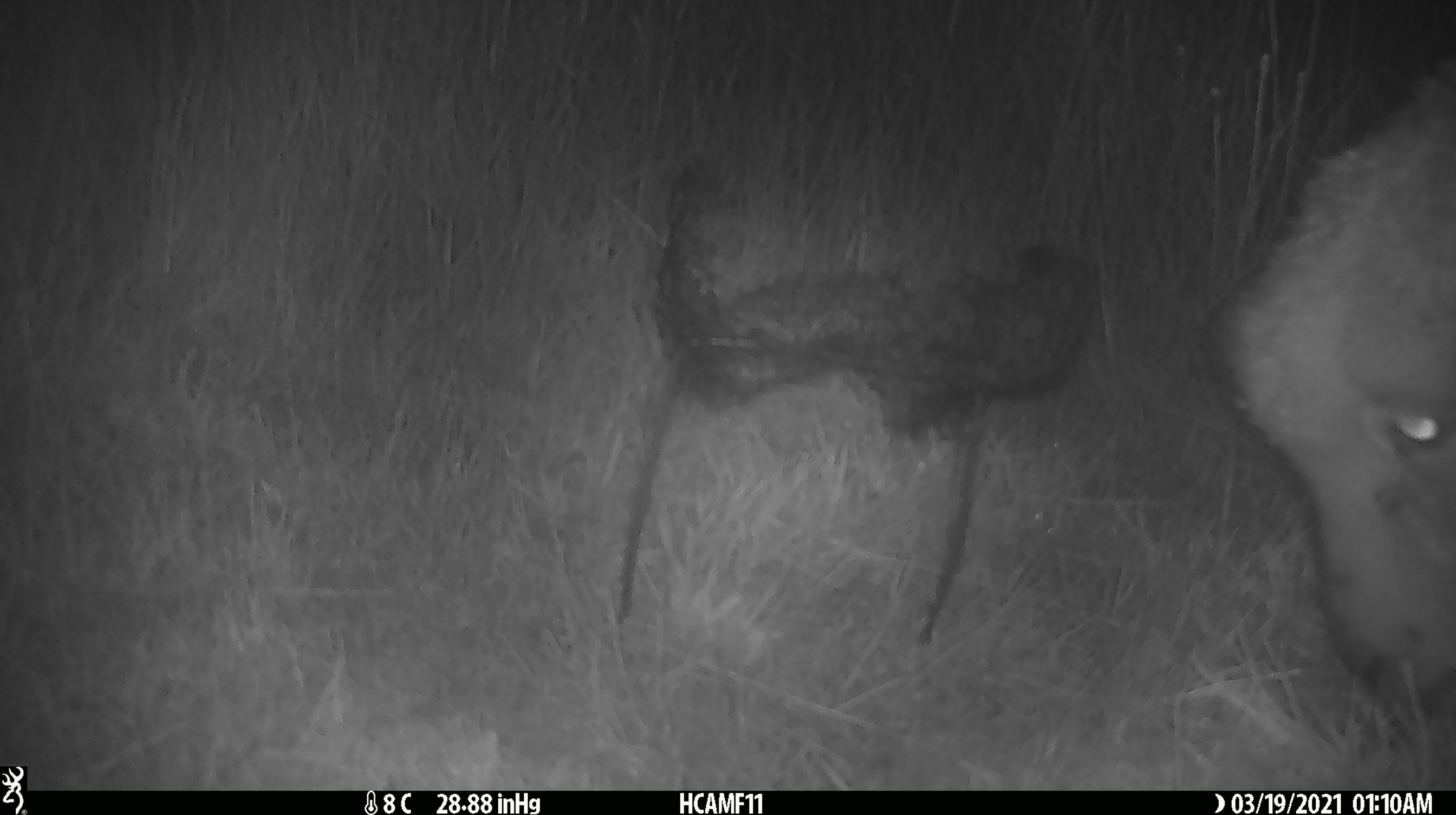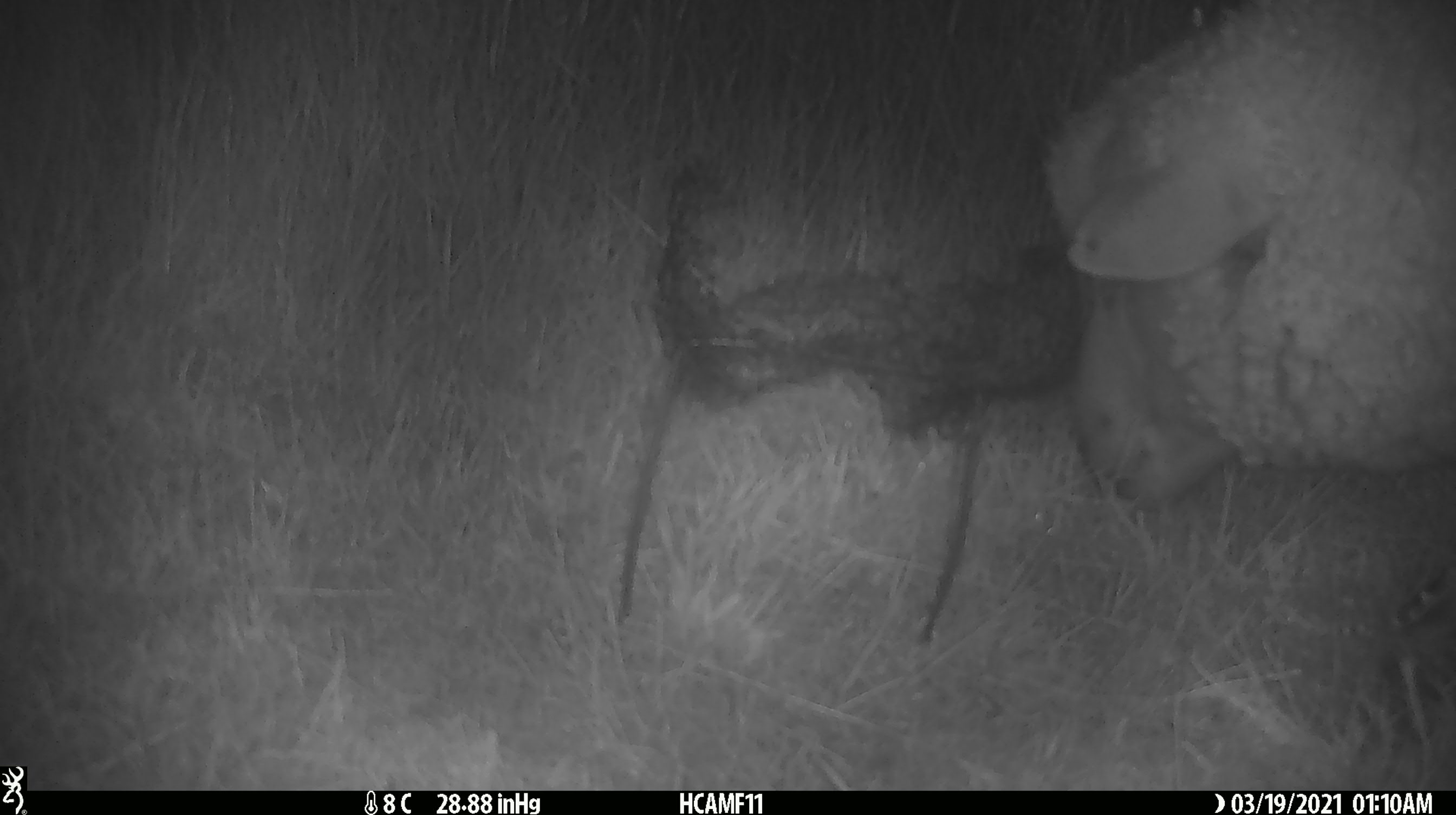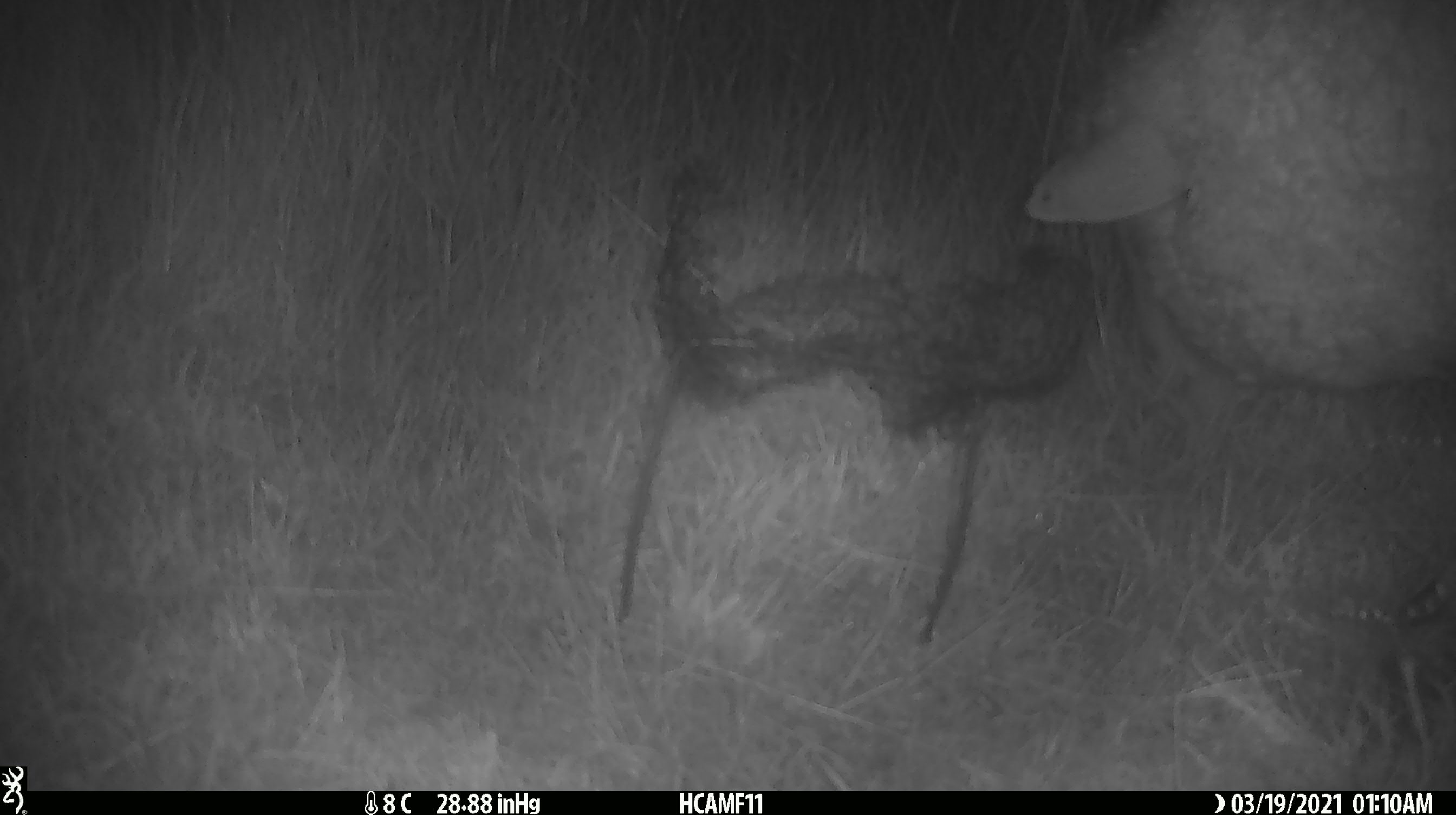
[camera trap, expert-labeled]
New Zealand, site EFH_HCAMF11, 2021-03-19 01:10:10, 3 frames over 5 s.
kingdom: Animalia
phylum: Chordata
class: Mammalia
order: Artiodactyla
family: Bovidae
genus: Ovis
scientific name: Ovis aries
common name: domestic sheep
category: sheep